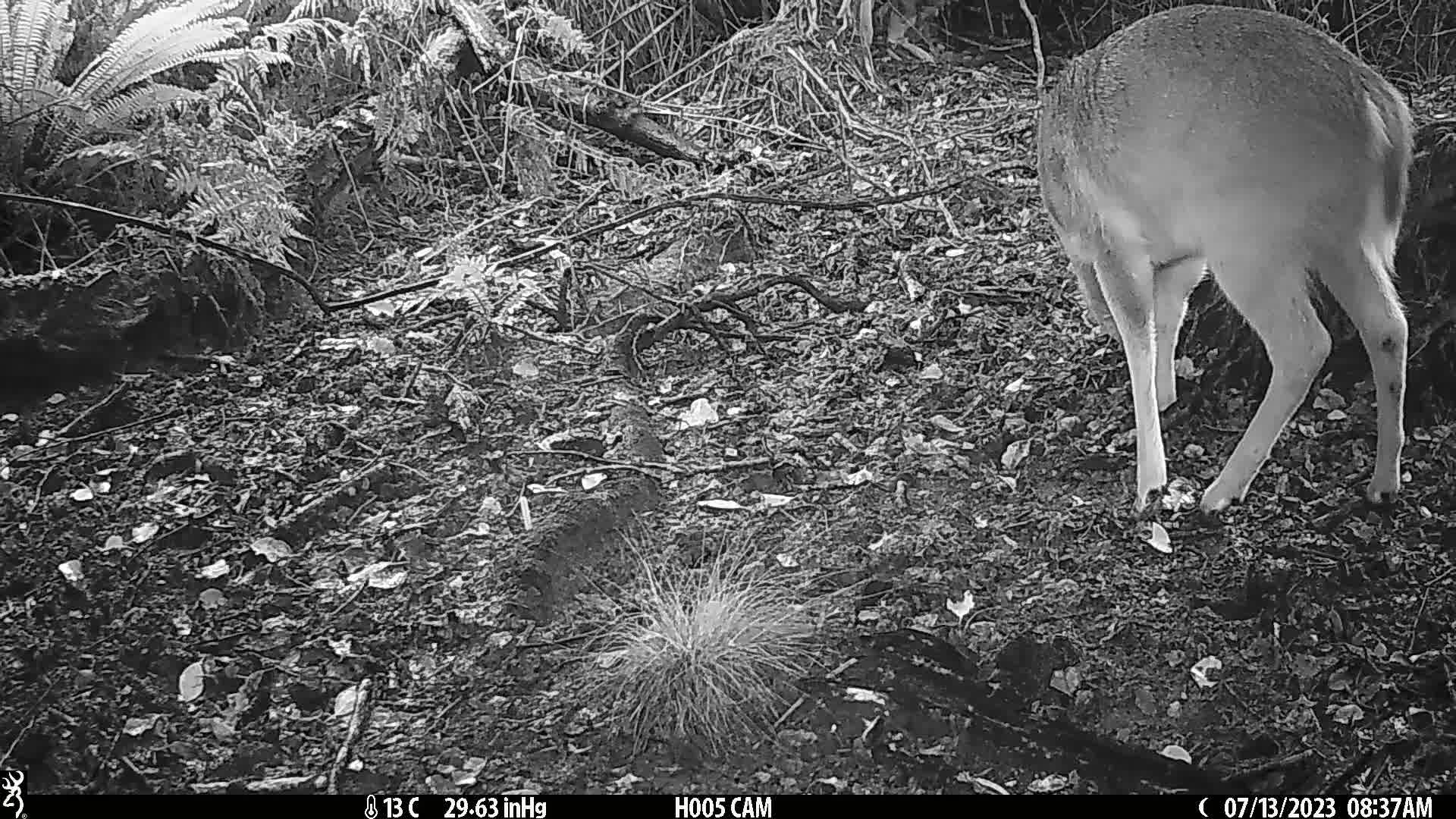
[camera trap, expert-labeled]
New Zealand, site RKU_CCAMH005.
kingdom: Animalia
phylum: Chordata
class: Mammalia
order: Artiodactyla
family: Cervidae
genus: Odocoileus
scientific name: Odocoileus virginianus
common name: white-tailed deer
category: white tailed deer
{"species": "white tailed deer (white-tailed deer) (Odocoileus virginianus)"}